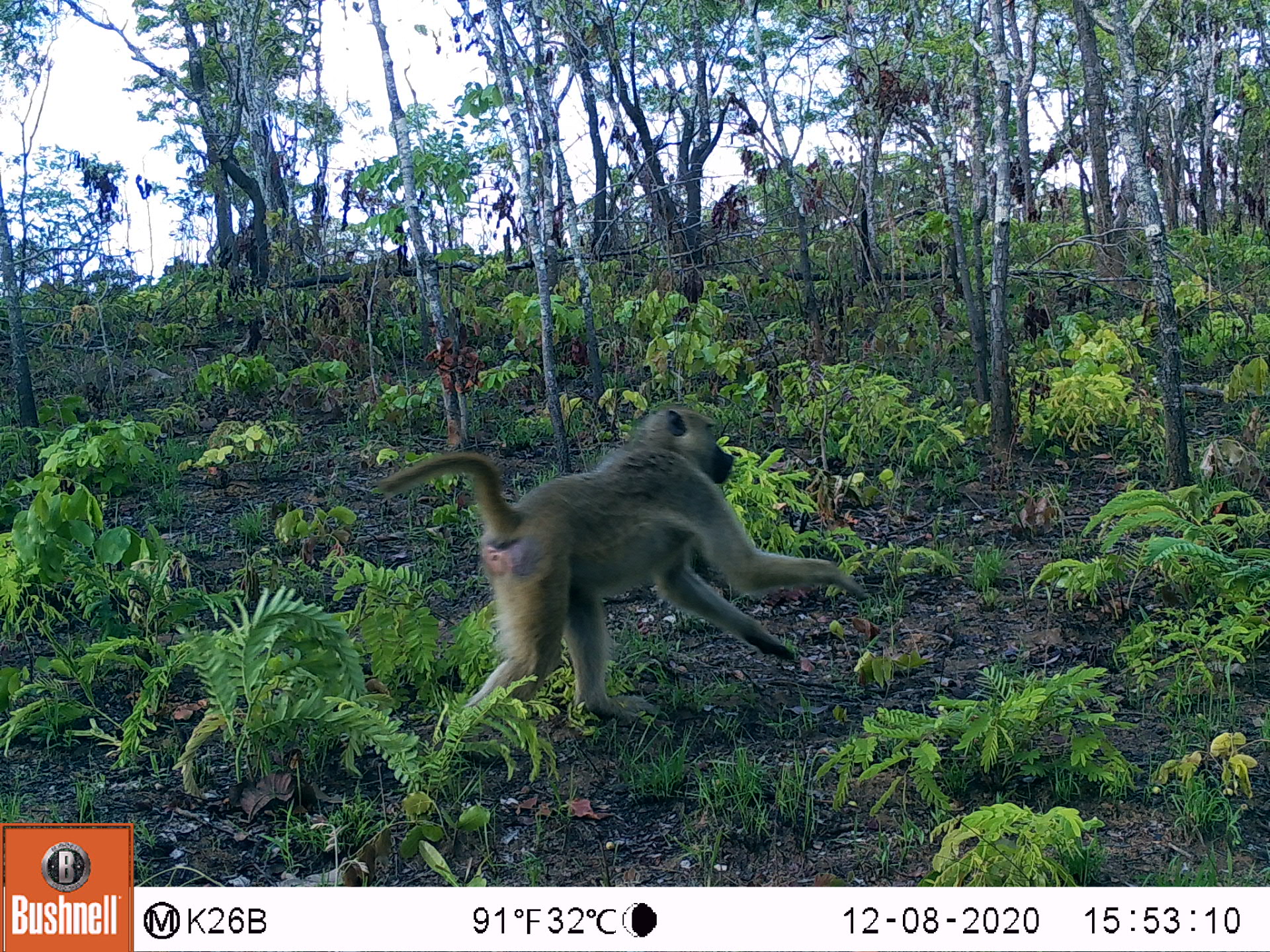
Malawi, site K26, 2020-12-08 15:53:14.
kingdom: Animalia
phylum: Chordata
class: Mammalia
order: Primates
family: Cercopithecidae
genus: Papio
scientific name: Papio cynocephalus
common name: yellow baboon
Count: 1.